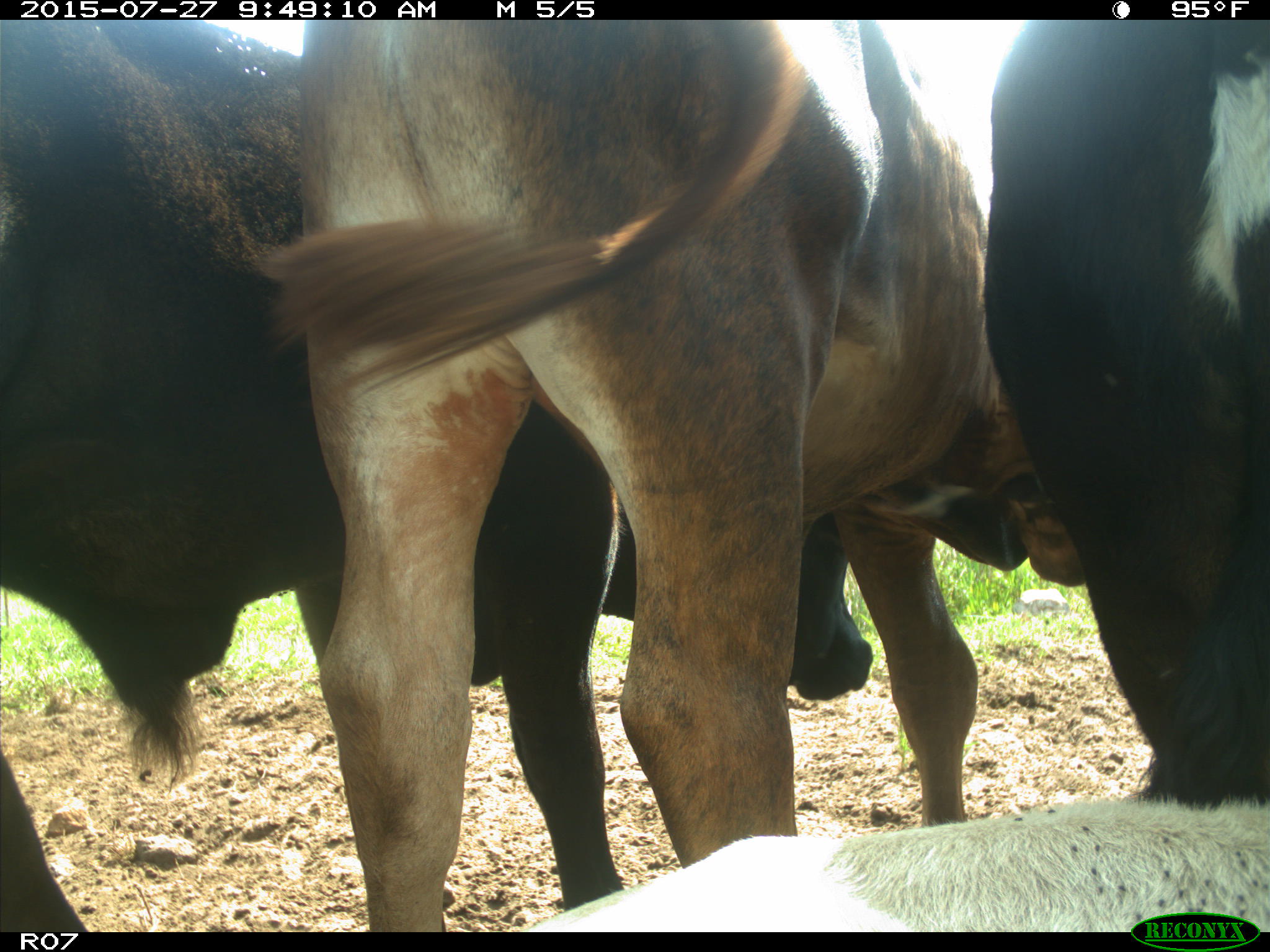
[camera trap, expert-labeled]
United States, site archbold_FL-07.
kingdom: Animalia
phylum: Chordata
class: Mammalia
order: Artiodactyla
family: Bovidae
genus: Bos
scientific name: Bos taurus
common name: domestic cow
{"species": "Bos taurus (domestic cow)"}